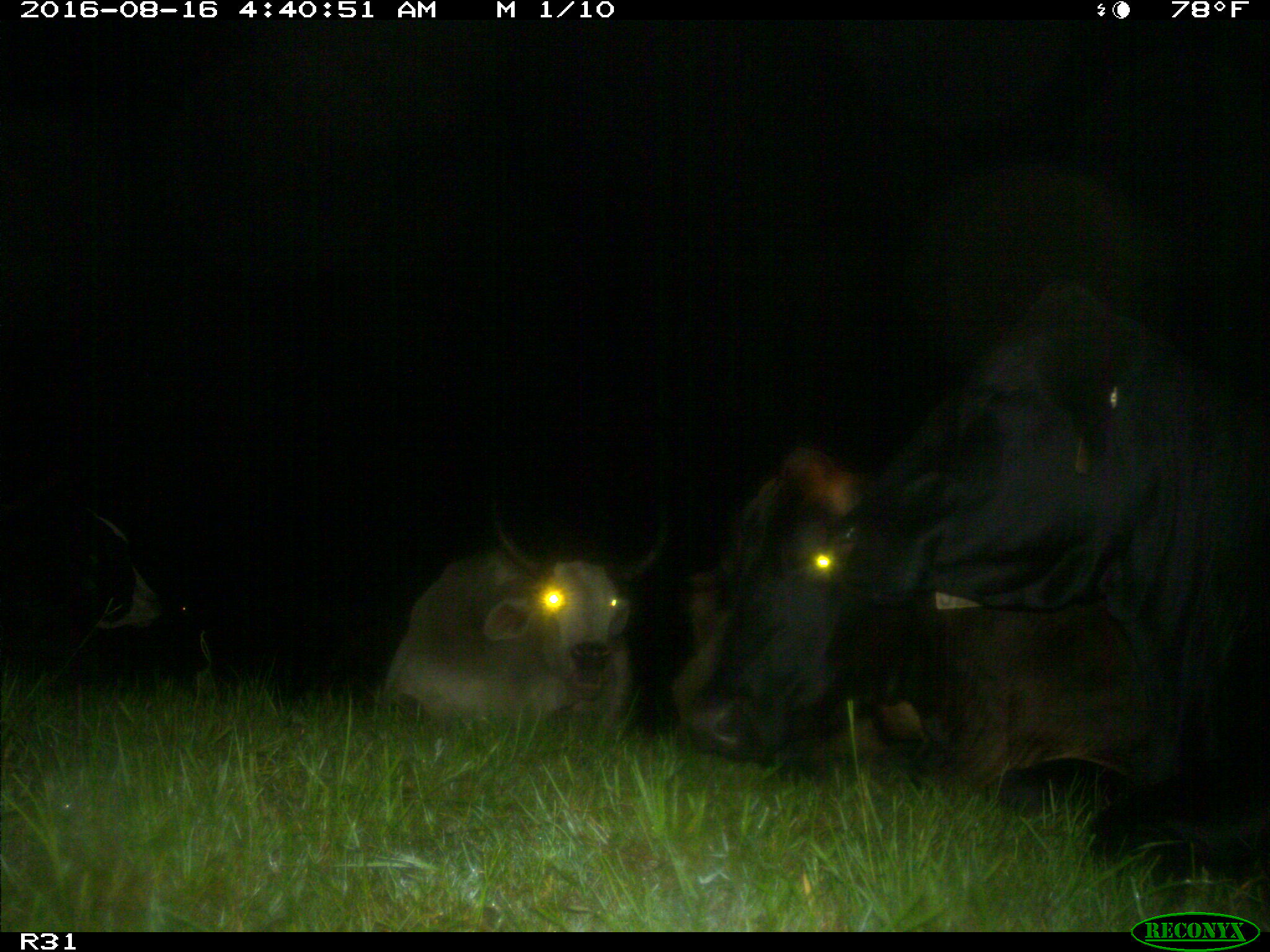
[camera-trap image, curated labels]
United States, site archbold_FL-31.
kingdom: Animalia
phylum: Chordata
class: Mammalia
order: Artiodactyla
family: Bovidae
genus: Bos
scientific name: Bos taurus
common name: domestic cow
Bos taurus (domestic cow).